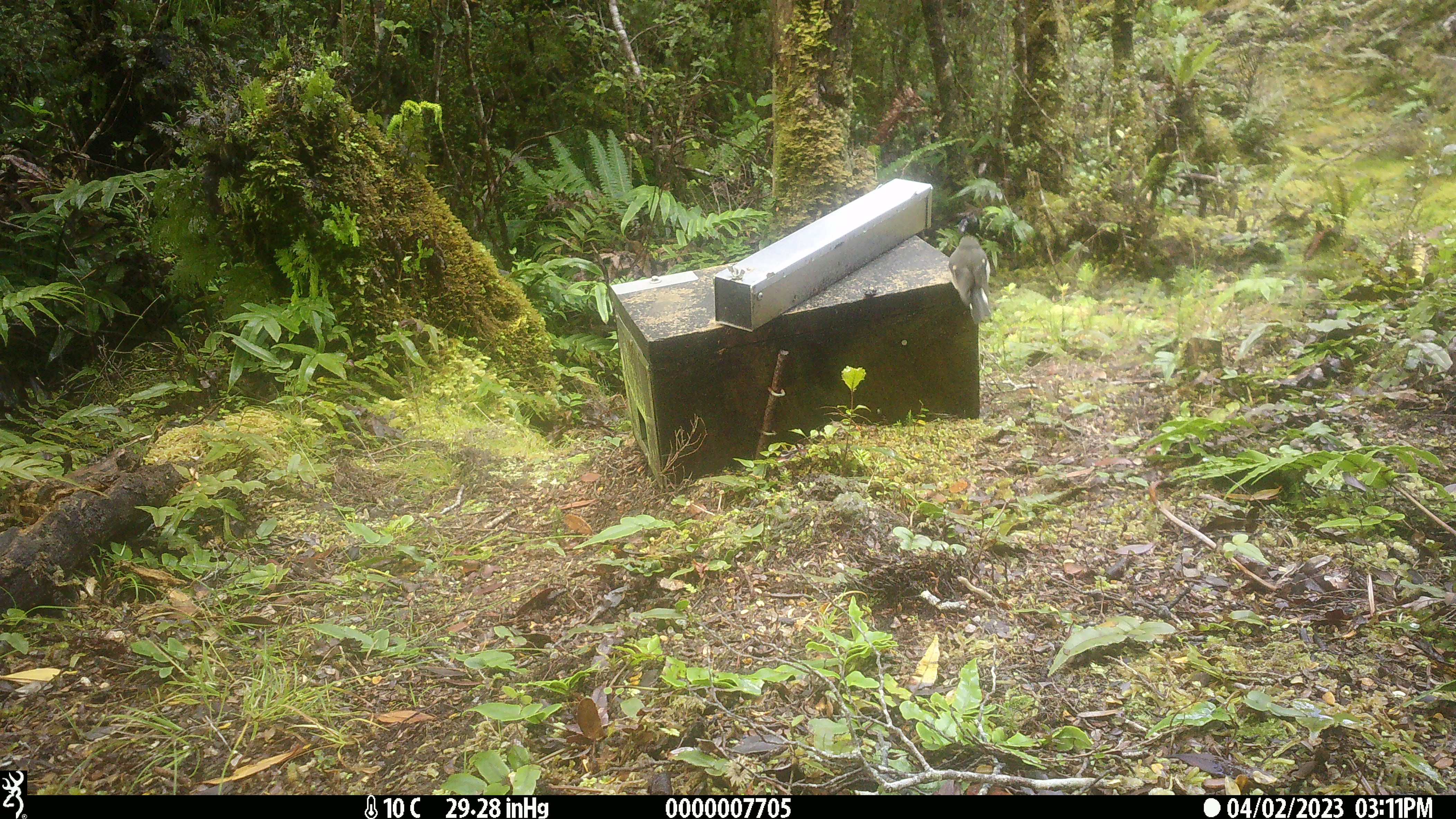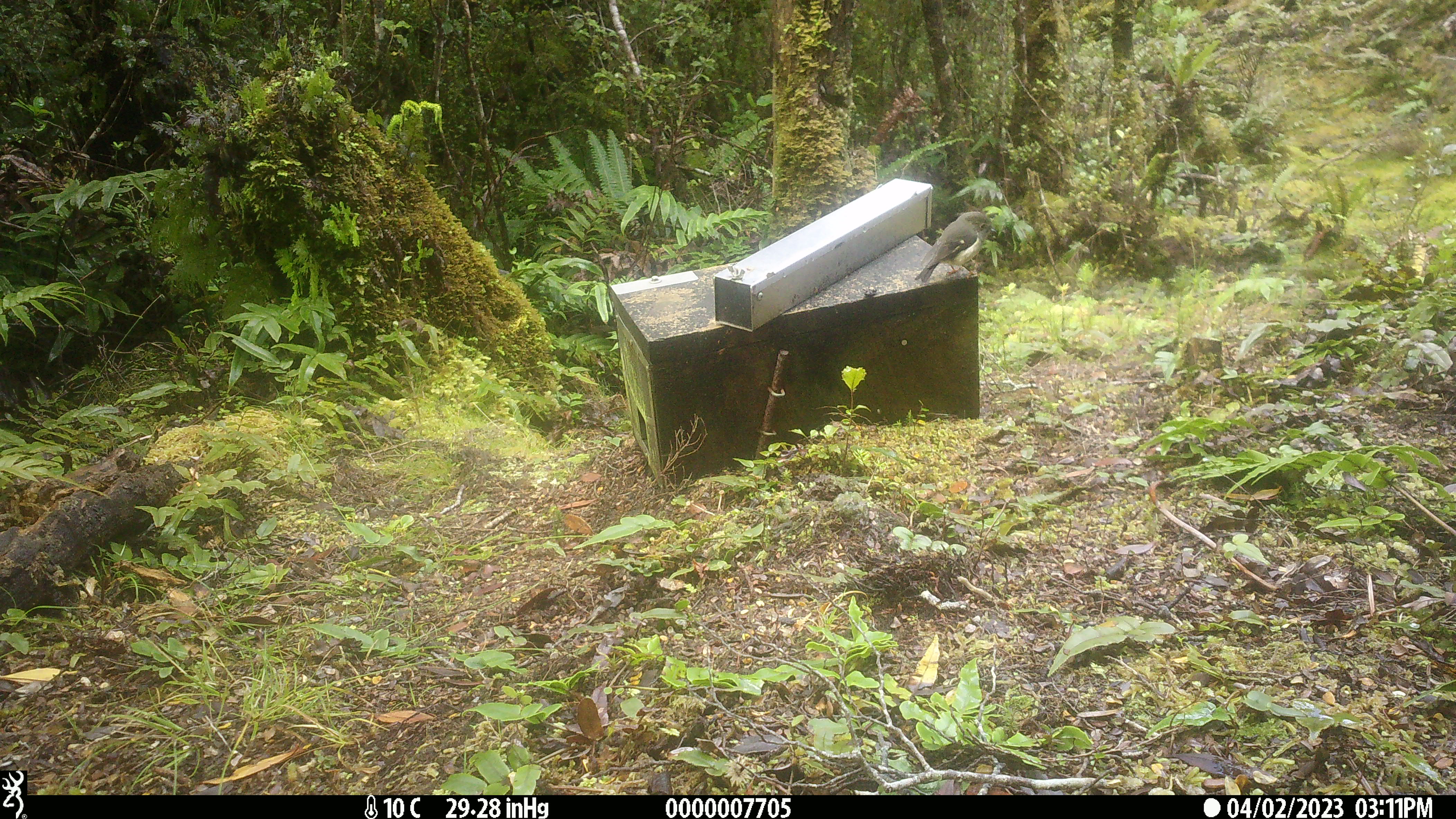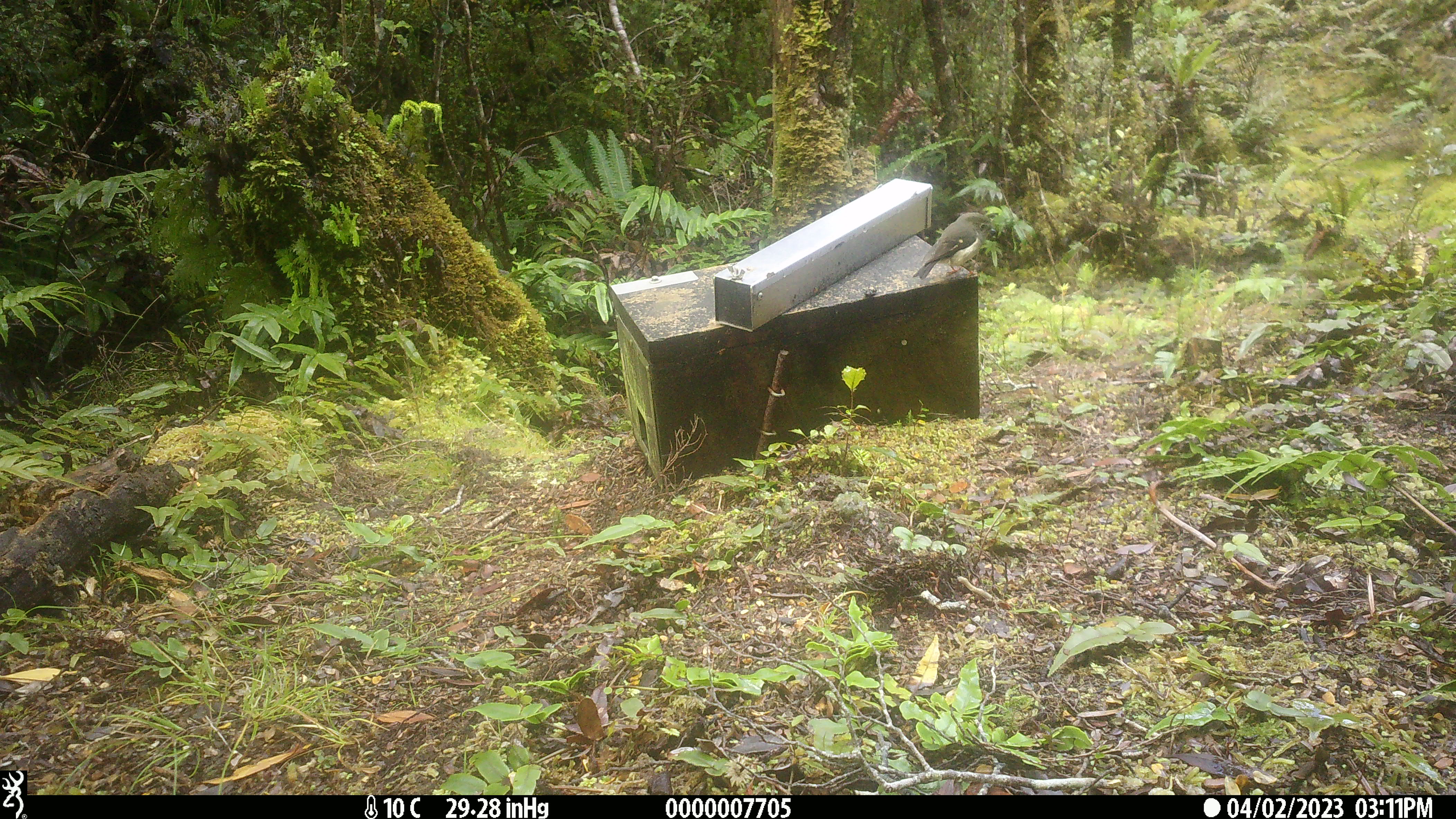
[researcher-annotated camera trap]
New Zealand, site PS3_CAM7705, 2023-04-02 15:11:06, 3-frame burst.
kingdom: Animalia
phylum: Chordata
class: Aves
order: Passeriformes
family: Petroicidae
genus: Petroica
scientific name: Petroica macrocephala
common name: tomtit